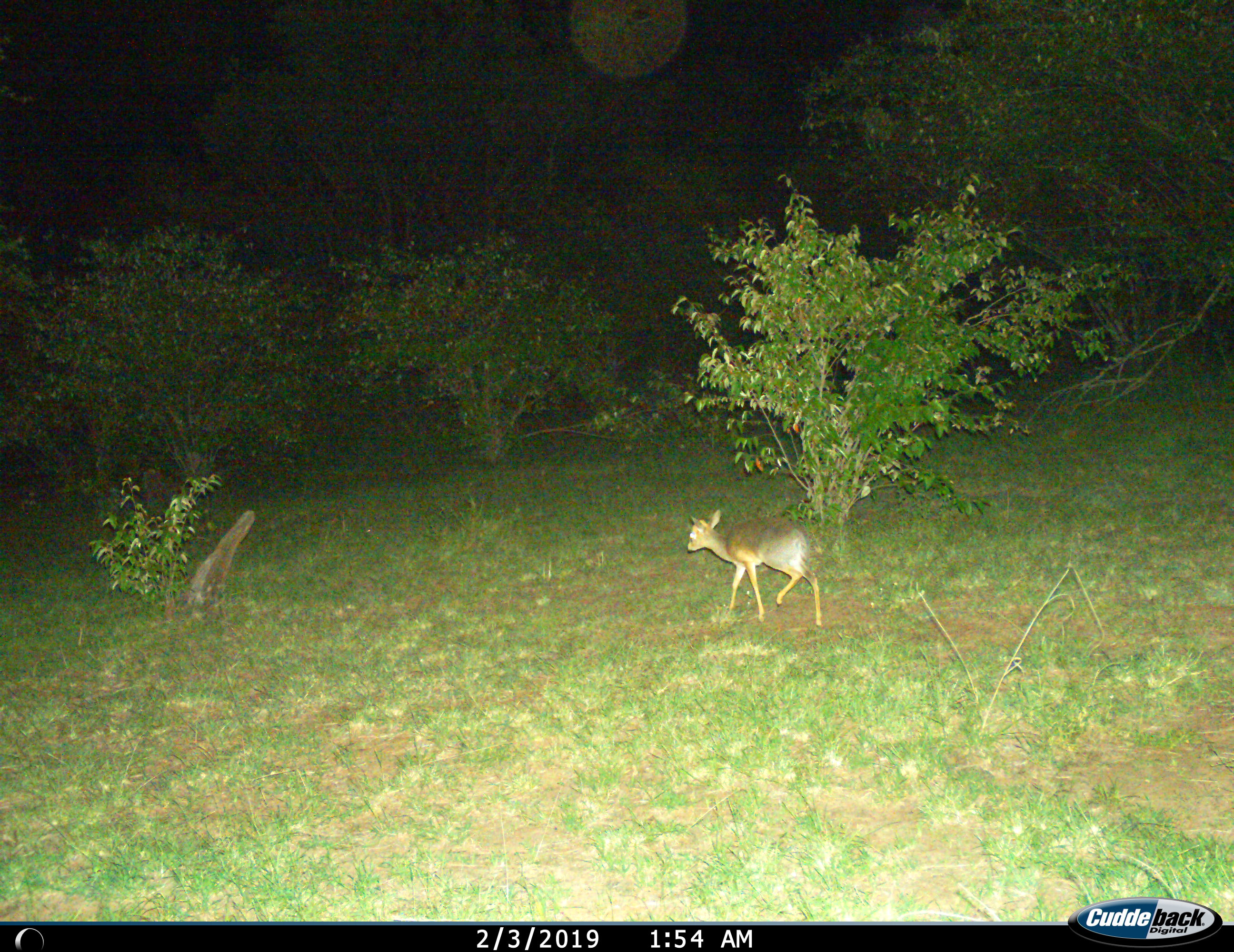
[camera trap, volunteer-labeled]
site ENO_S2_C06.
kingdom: Animalia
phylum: Chordata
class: Mammalia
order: Artiodactyla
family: Bovidae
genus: Madoqua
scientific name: Madoqua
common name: dik-dik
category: dikdik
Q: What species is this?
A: Dikdik (dik-dik) (Madoqua).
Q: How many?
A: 1.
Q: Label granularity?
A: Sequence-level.